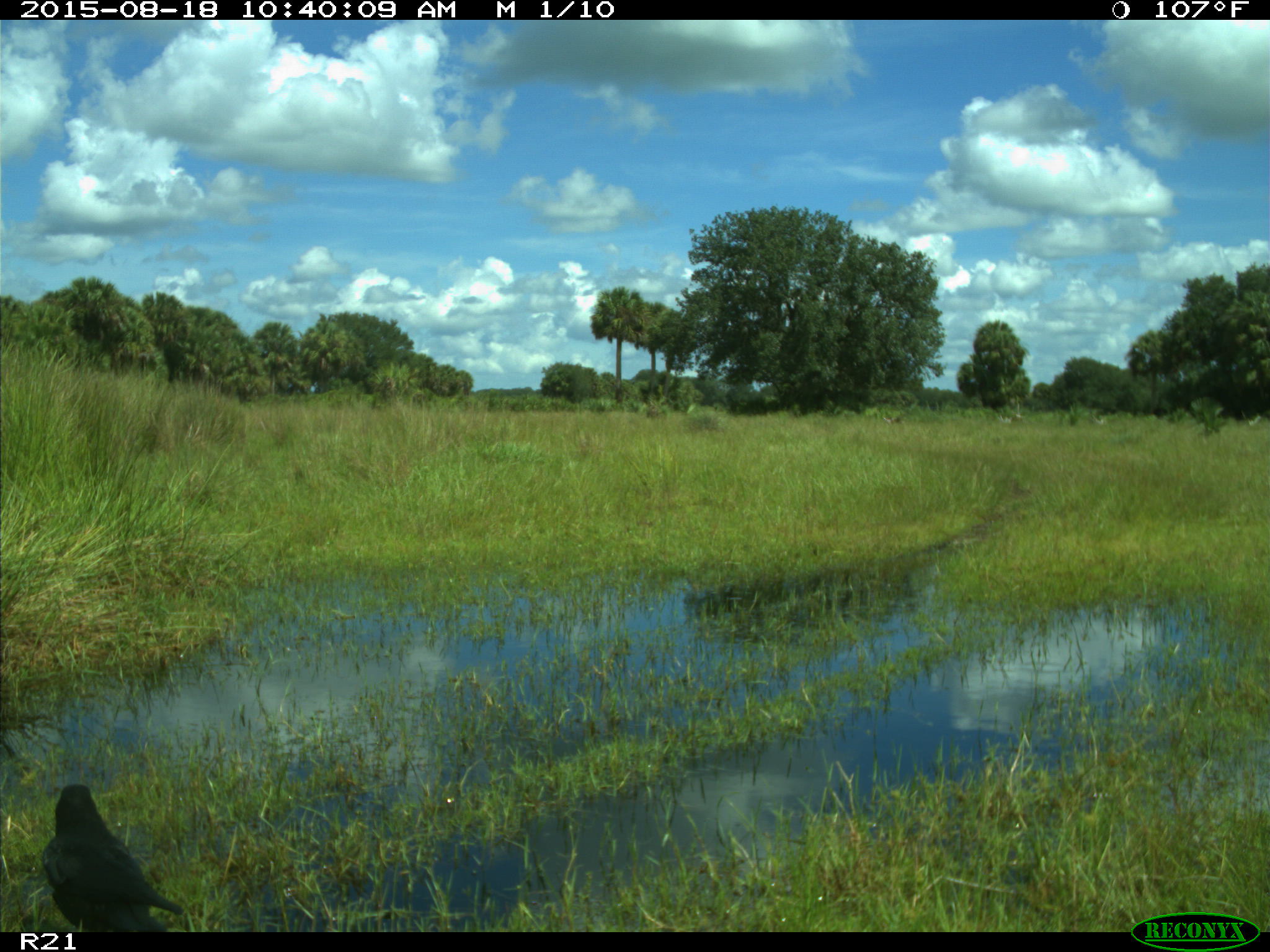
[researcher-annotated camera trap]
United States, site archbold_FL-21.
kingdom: Animalia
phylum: Chordata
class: Aves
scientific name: Aves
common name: birds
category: unidentified bird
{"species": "unidentified bird (birds) (Aves)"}